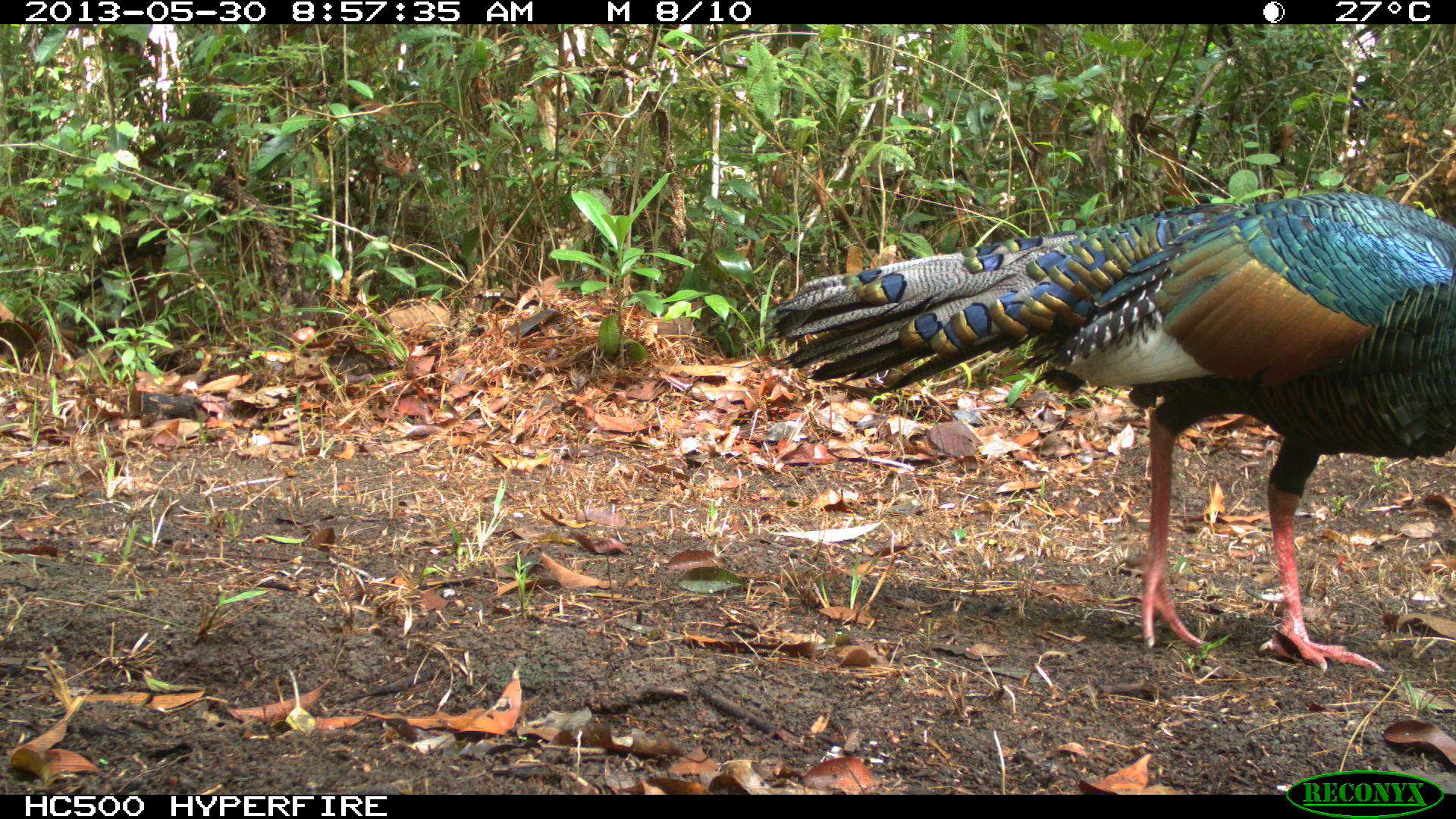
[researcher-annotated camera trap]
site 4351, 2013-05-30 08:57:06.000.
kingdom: Animalia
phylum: Chordata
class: Aves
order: Galliformes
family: Phasianidae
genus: Meleagris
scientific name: Meleagris ocellata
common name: ocellated turkey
Meleagris ocellata (ocellated turkey), count 1, sex male.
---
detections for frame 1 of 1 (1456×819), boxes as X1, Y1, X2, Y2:
meleagris ocellata: 764, 190, 1456, 672